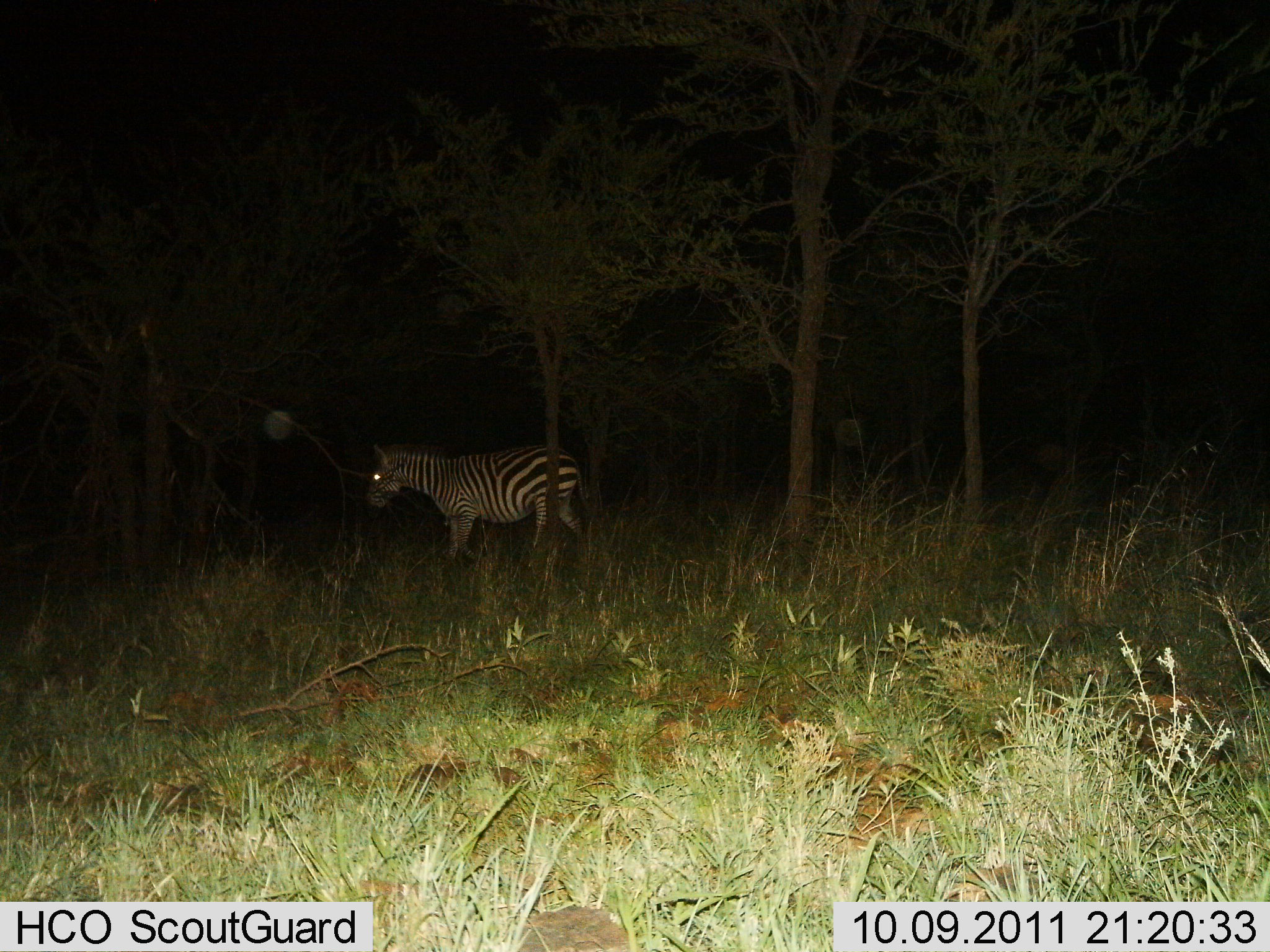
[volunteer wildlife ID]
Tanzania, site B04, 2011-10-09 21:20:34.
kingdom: Animalia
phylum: Chordata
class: Mammalia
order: Perissodactyla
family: Equidae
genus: Equus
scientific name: Equus quagga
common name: plains zebra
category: zebra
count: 1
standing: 69%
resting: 0%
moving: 38%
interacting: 0%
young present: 0%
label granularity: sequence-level